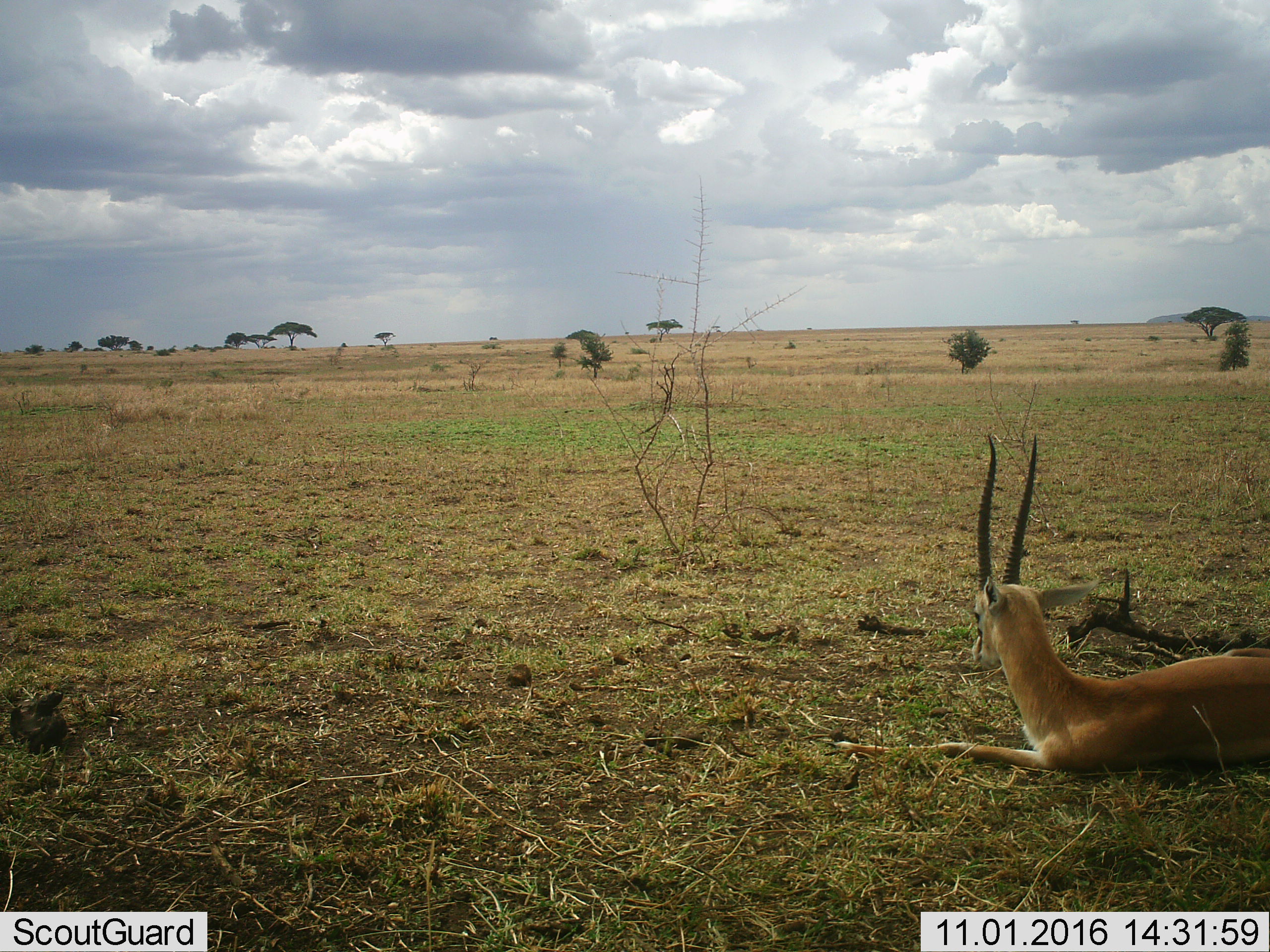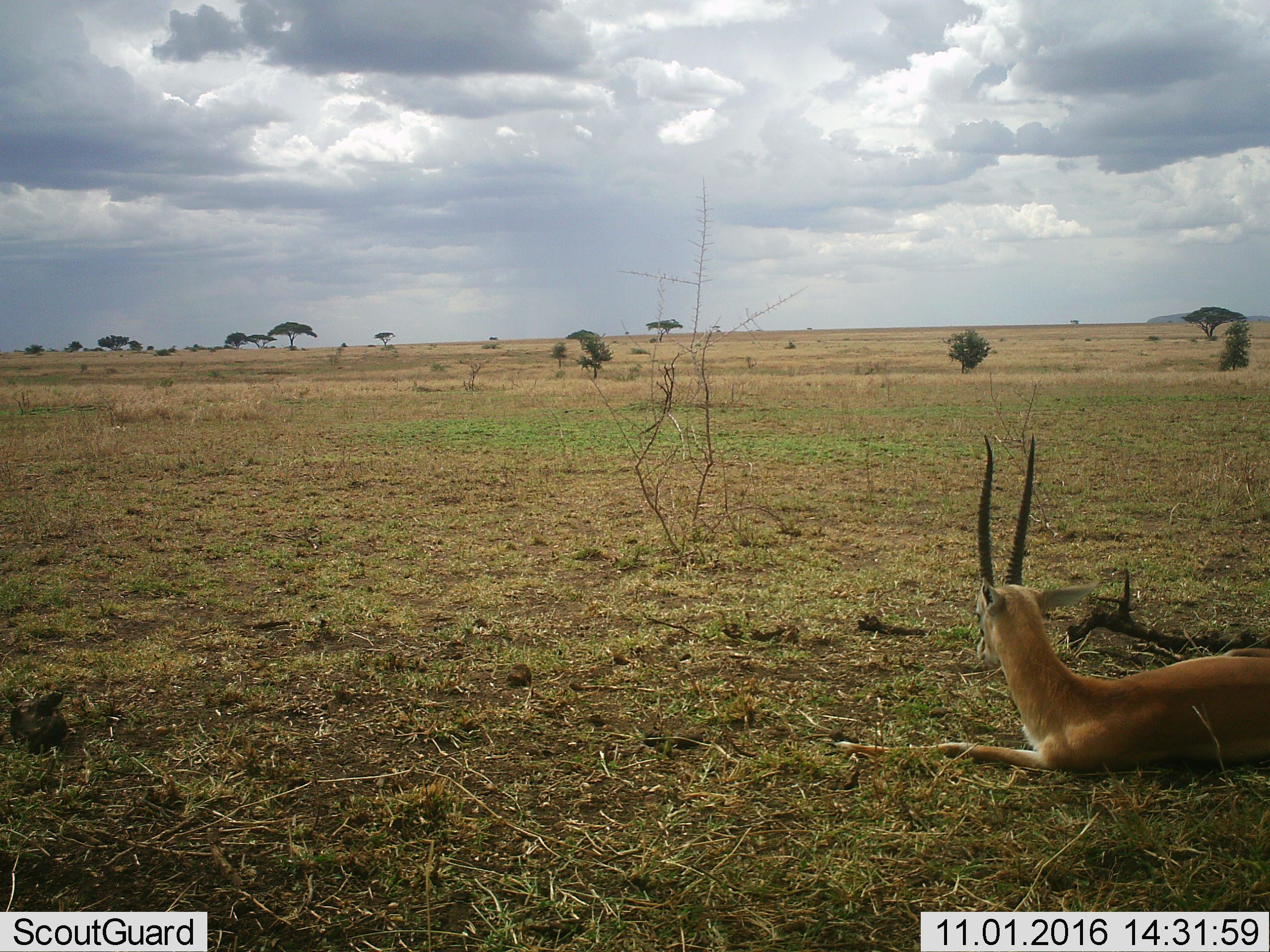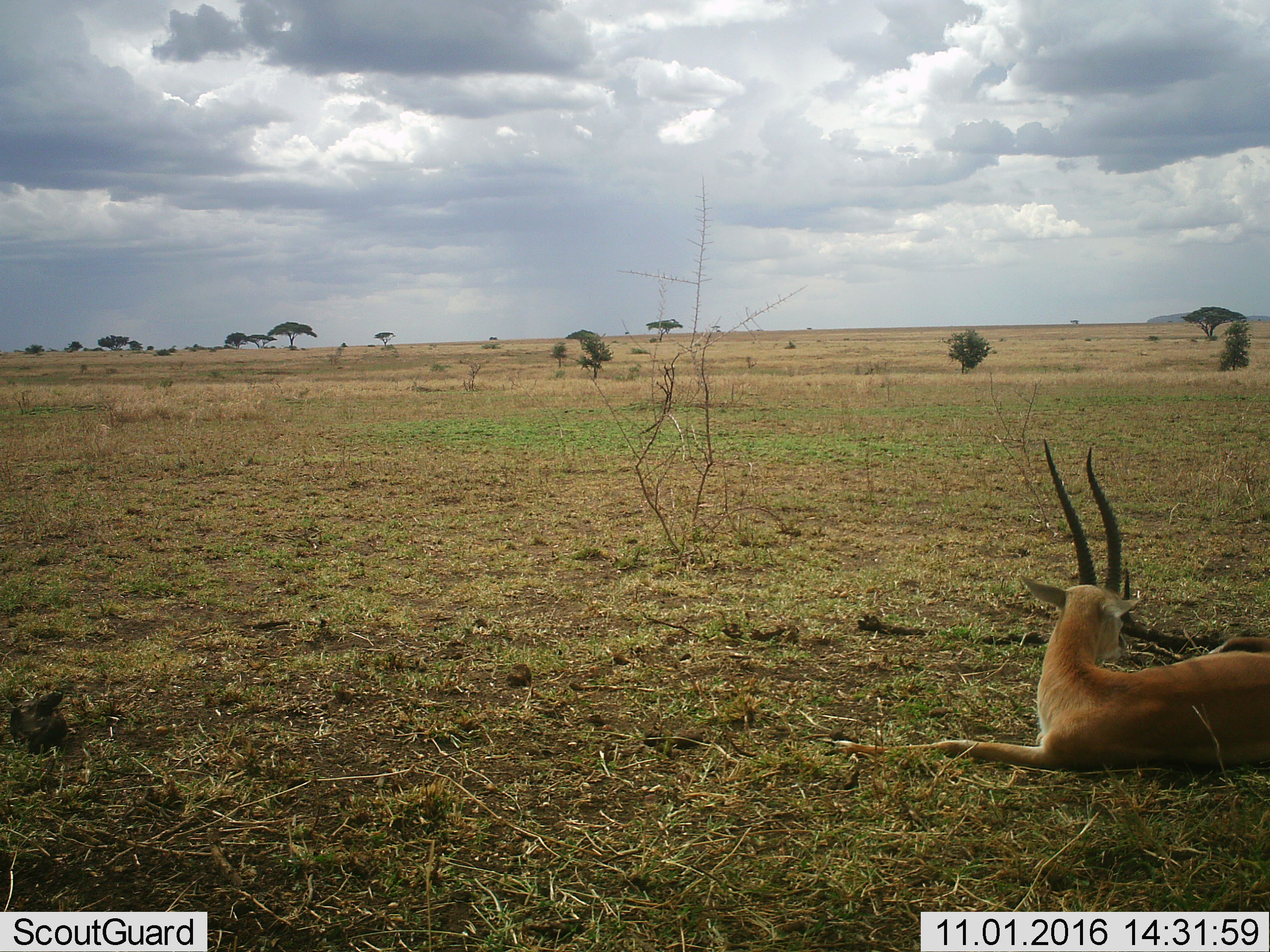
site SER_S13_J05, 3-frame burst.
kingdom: Animalia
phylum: Chordata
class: Mammalia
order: Artiodactyla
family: Bovidae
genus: Eudorcas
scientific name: Eudorcas thomsonii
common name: thomson's gazelle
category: gazellethomsons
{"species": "gazellethomsons (thomson's gazelle) (Eudorcas thomsonii)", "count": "1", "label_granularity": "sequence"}